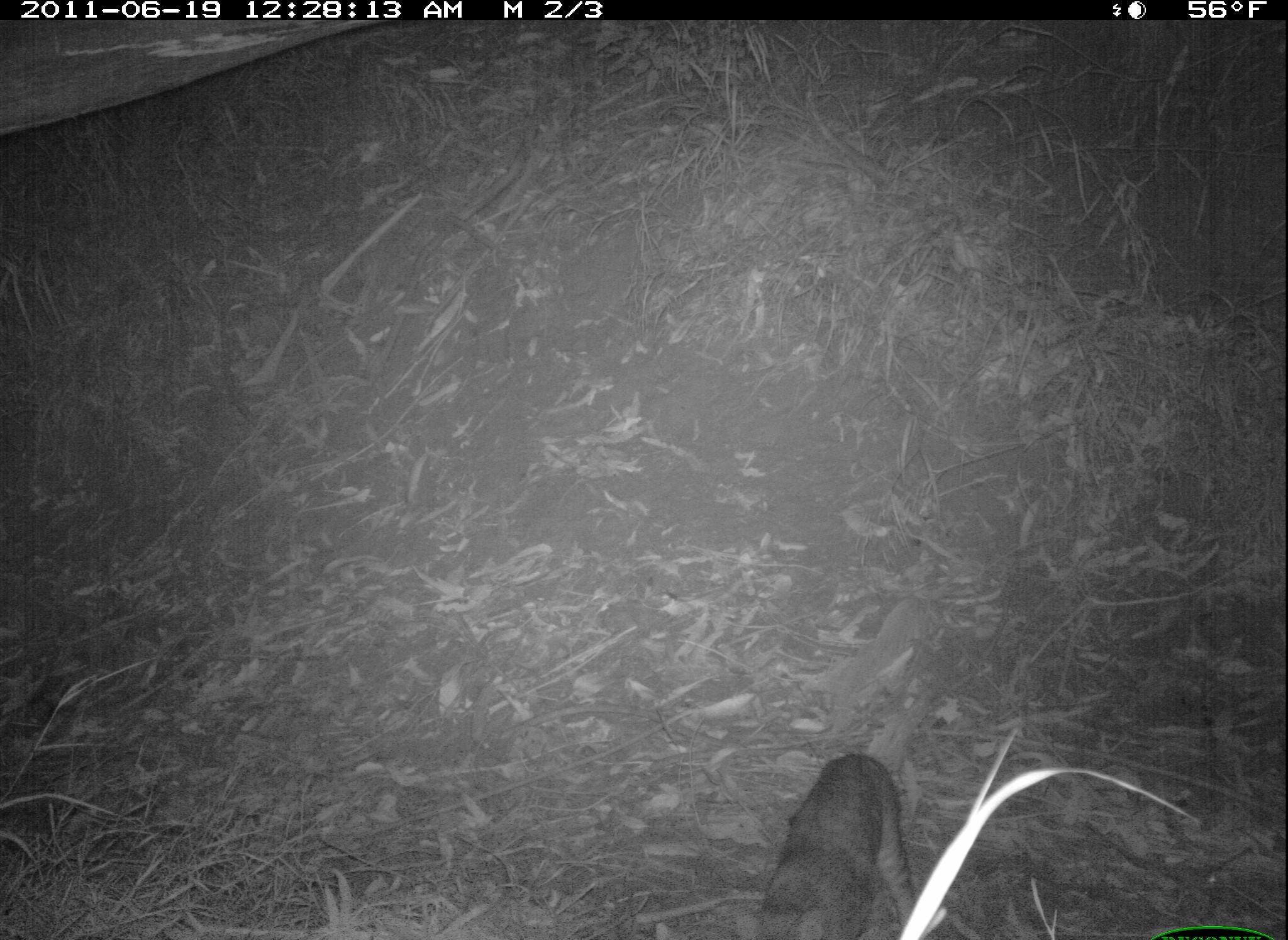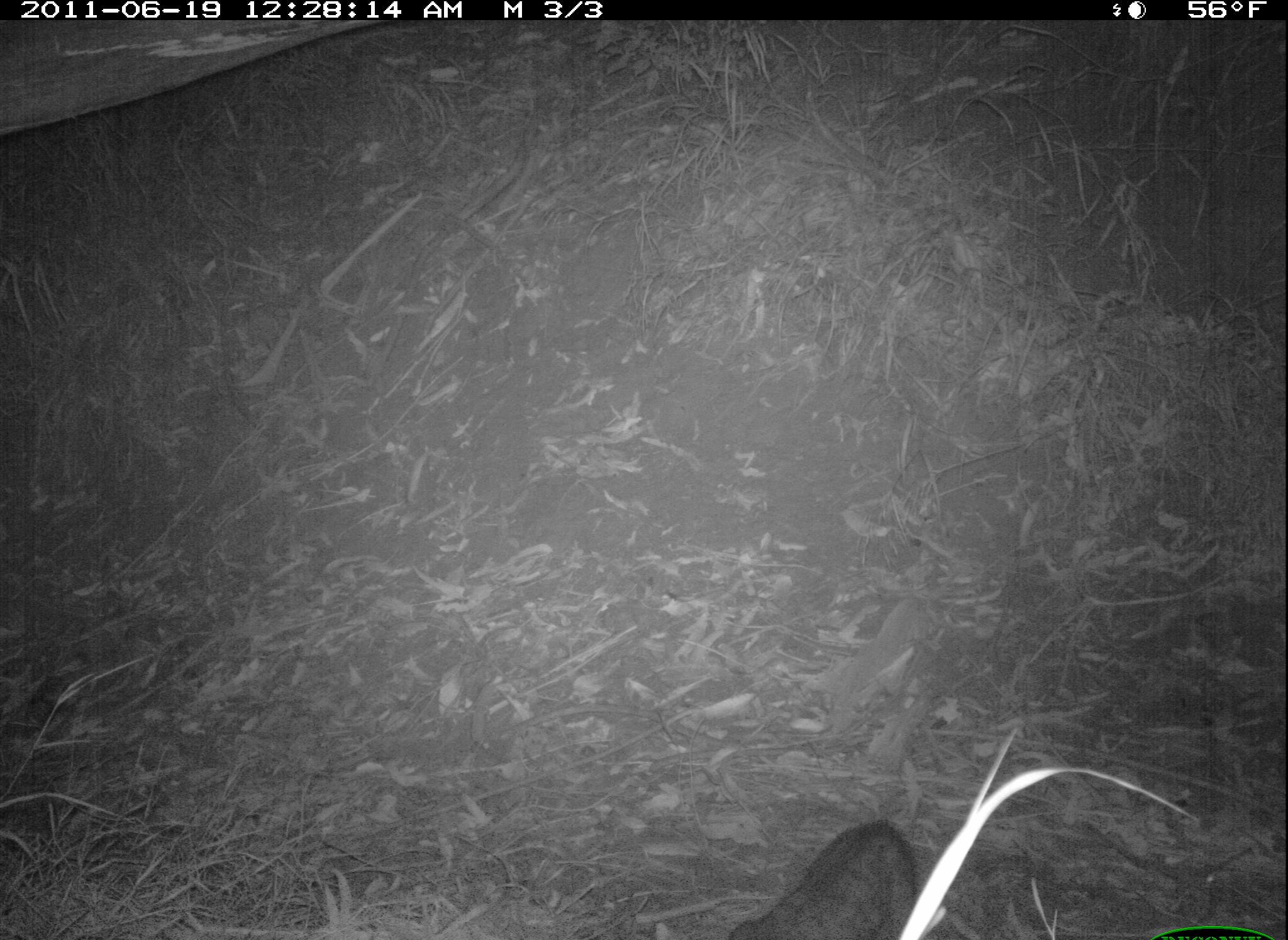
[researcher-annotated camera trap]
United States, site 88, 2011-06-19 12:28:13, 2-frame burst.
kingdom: Animalia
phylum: Chordata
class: Mammalia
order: Carnivora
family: Felidae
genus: Felis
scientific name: Felis catus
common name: cat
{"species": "cat (Felis catus)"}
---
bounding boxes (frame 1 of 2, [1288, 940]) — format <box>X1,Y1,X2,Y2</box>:
cat: <box>741,744,945,940</box>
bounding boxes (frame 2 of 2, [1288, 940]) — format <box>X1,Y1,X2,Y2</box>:
cat: <box>638,786,958,940</box>